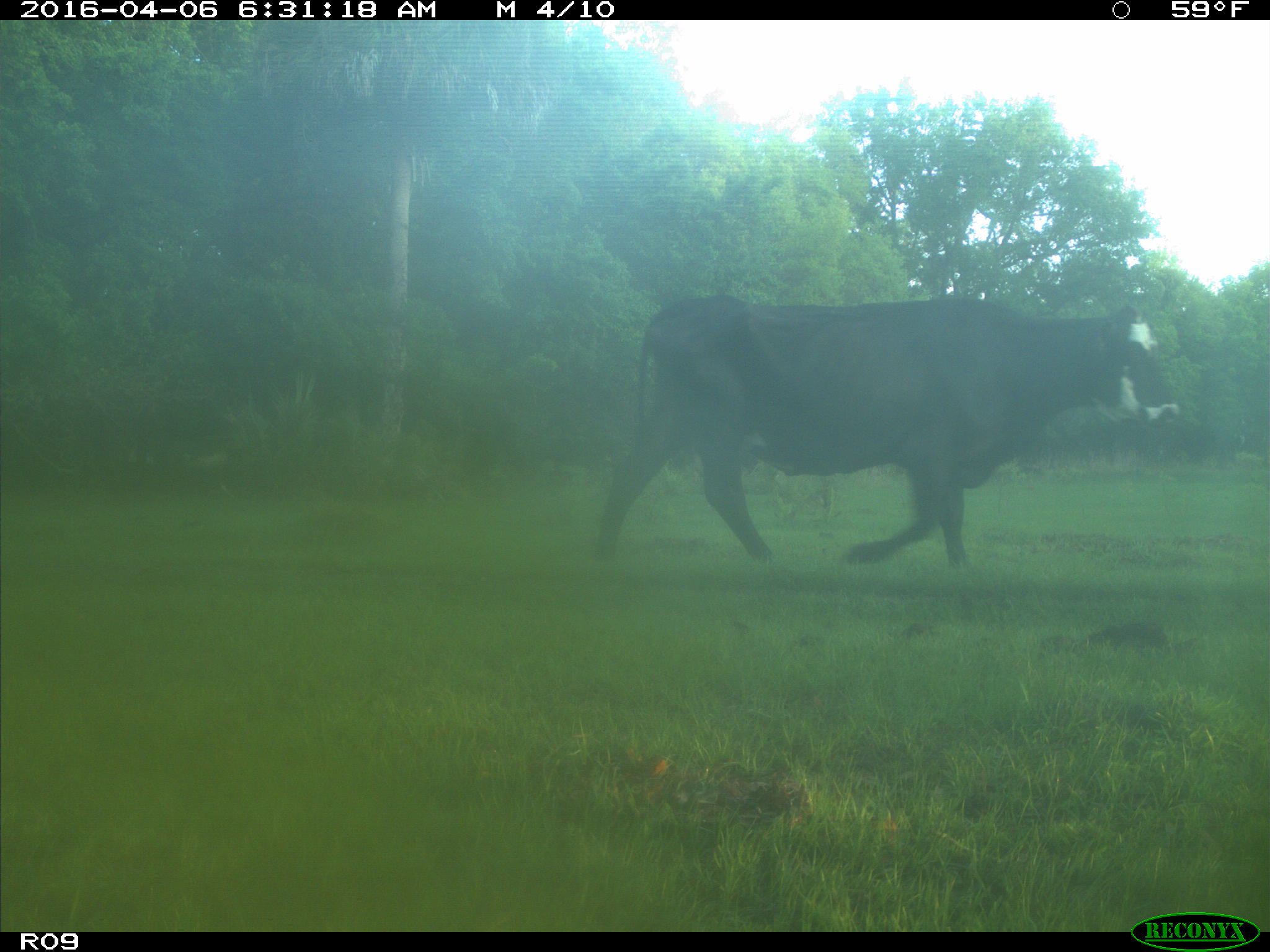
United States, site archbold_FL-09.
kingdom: Animalia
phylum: Chordata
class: Mammalia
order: Artiodactyla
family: Bovidae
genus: Bos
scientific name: Bos taurus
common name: domestic cow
Bos taurus (domestic cow).